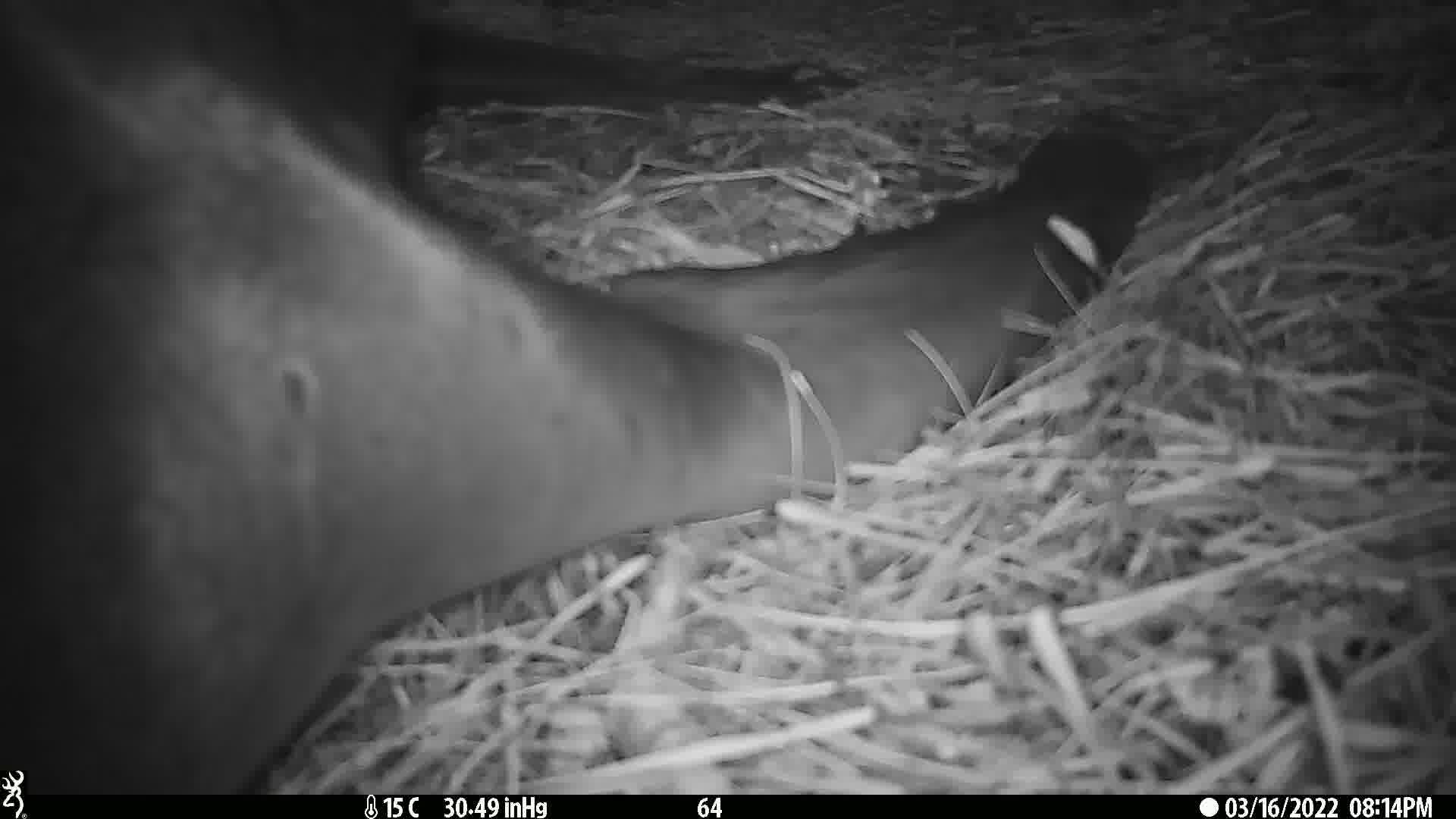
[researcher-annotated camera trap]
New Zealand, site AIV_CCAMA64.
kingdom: Animalia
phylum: Chordata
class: Mammalia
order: Carnivora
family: Otariidae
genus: Phocarctos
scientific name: Phocarctos hookeri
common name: new zealand sea lion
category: sealion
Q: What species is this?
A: Sealion (new zealand sea lion) (Phocarctos hookeri).